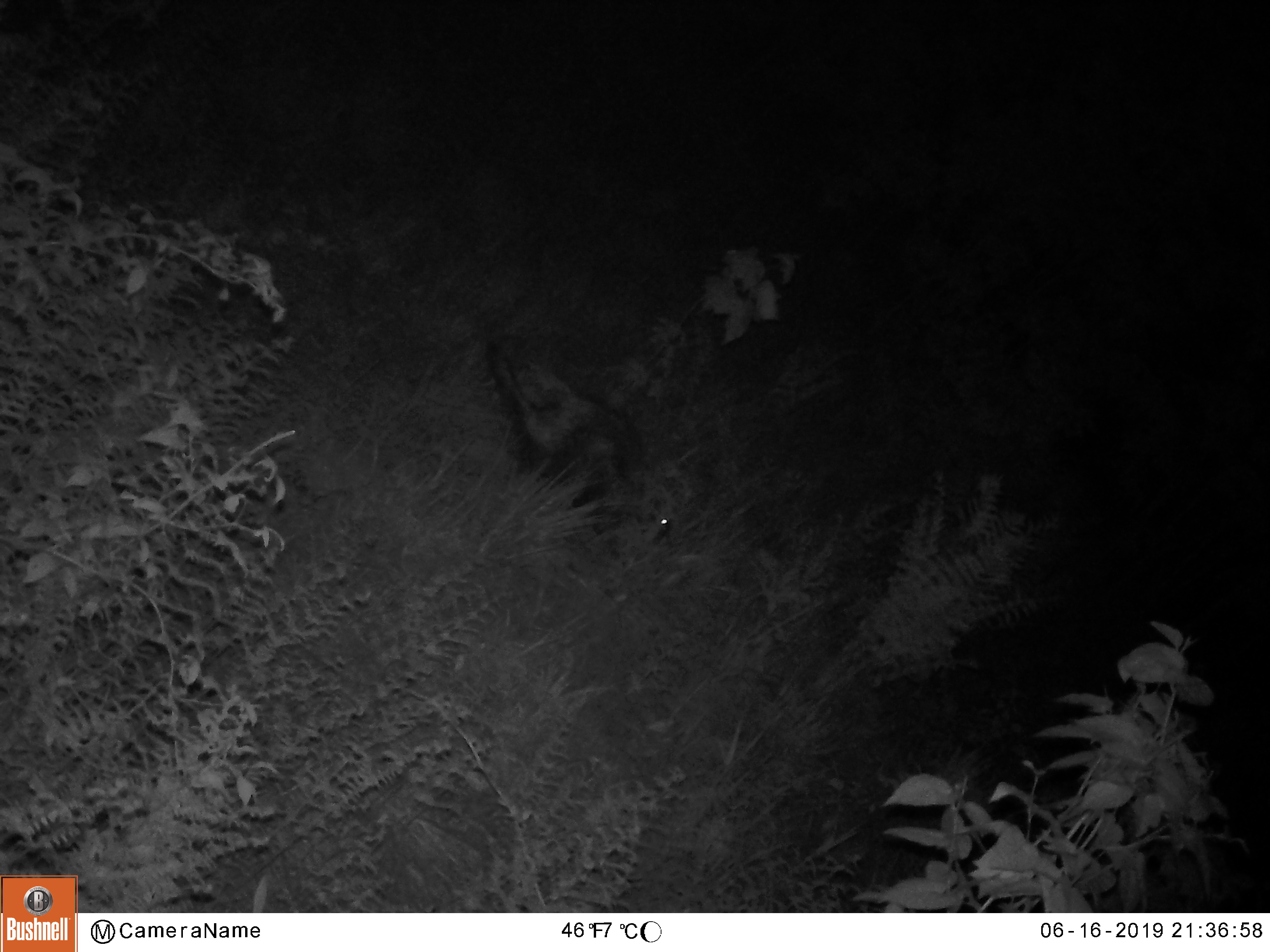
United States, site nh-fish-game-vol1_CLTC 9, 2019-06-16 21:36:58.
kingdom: Animalia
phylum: Chordata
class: Mammalia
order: Rodentia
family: Erethizontidae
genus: Erethizon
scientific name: Erethizon dorsatum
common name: porcupine